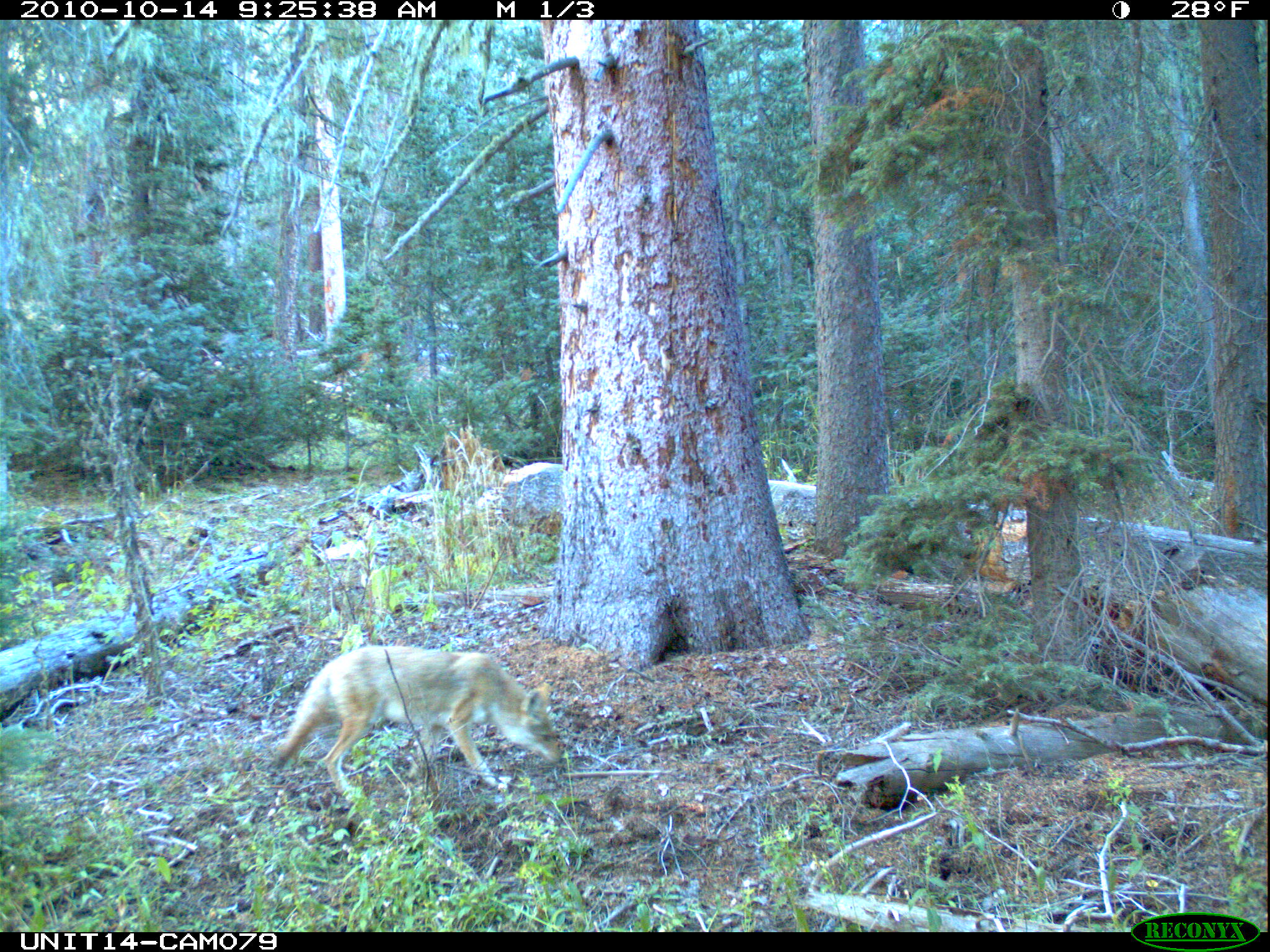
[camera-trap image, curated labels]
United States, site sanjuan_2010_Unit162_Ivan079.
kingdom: Animalia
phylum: Chordata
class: Mammalia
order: Carnivora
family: Canidae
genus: Canis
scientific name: Canis latrans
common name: coyote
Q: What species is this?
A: Canis latrans (coyote).